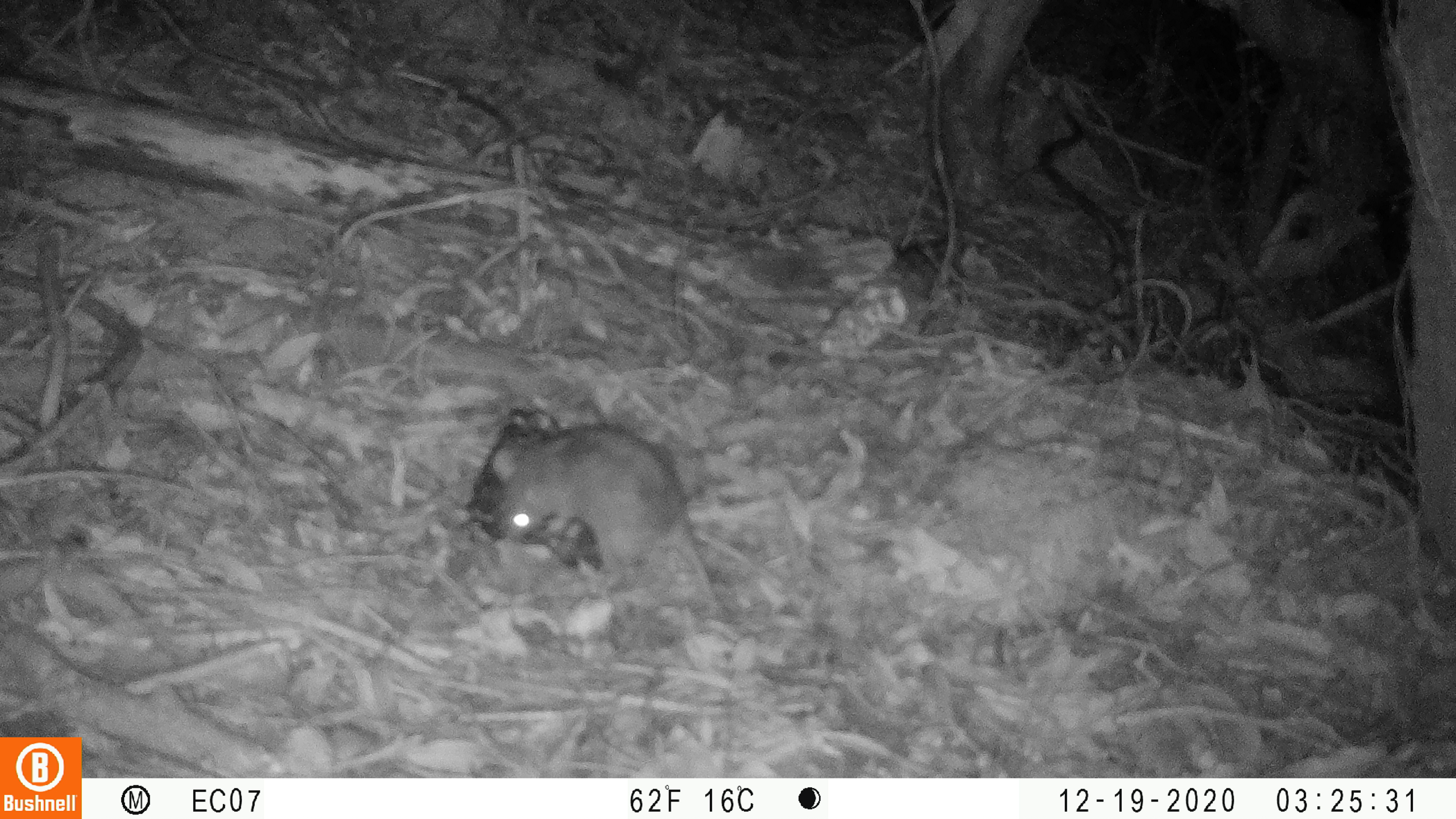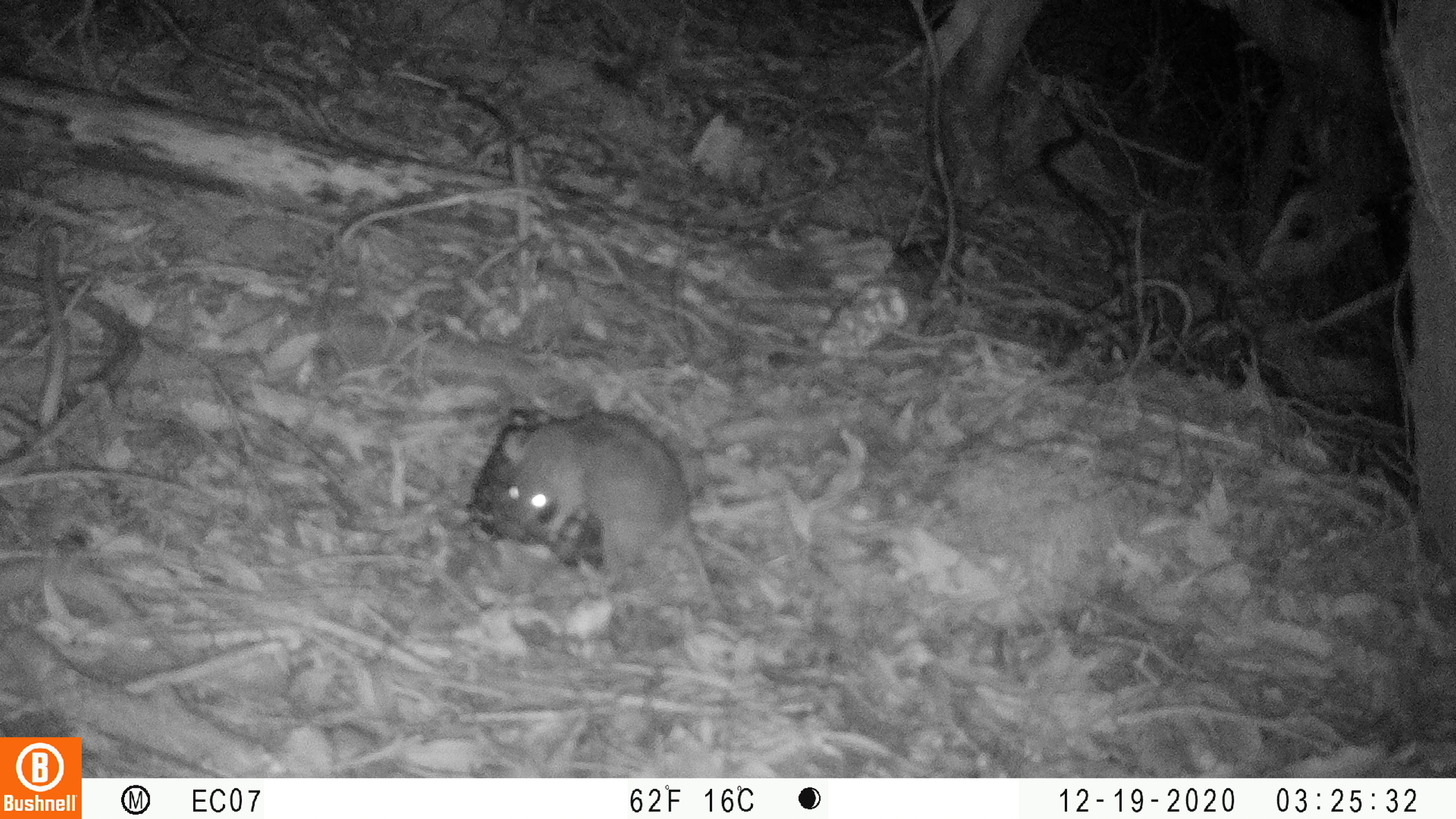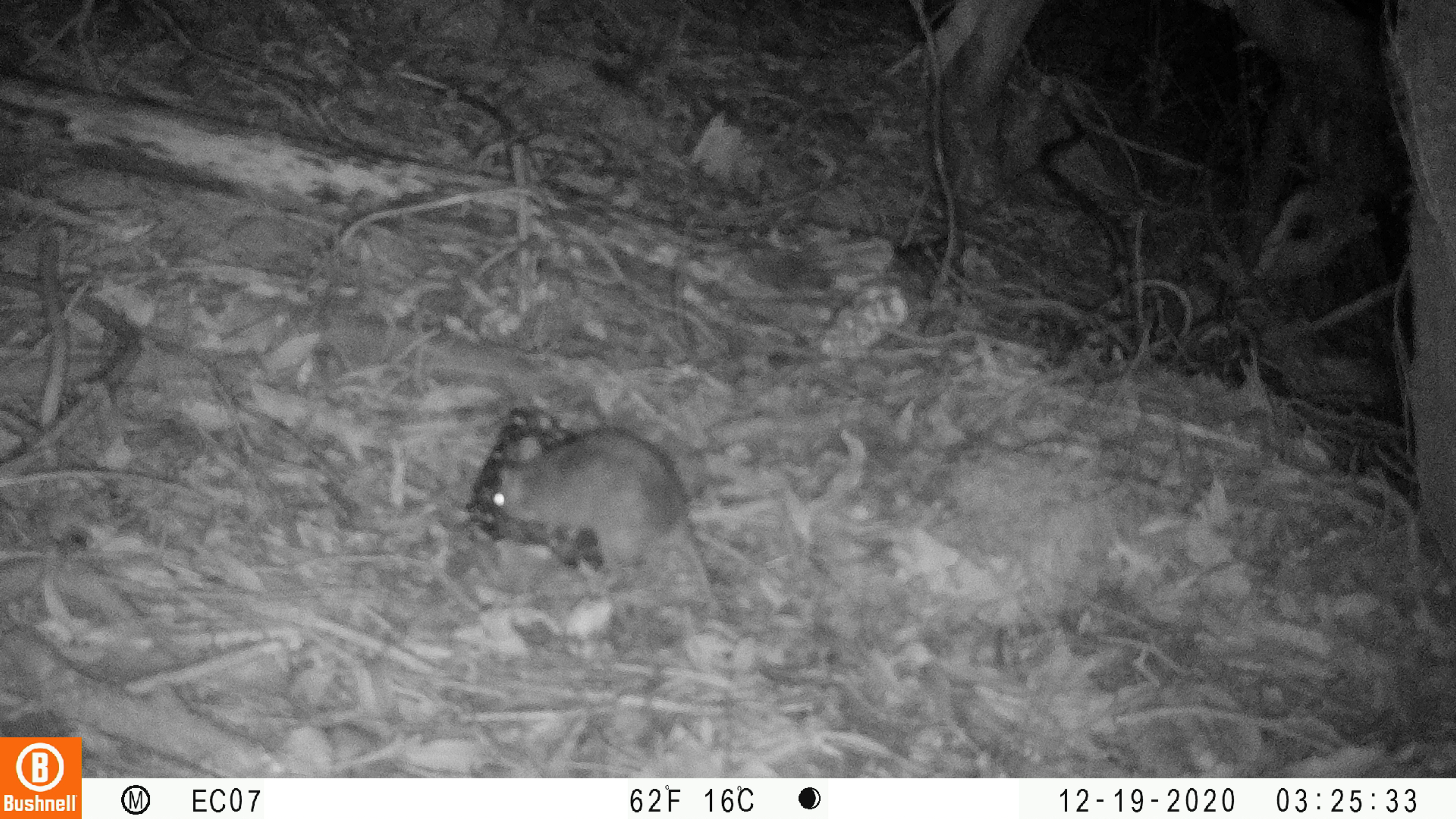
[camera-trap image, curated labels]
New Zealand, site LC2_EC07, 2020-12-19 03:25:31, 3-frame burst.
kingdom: Animalia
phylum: Chordata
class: Mammalia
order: Rodentia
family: Muridae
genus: Rattus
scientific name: Rattus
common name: rat